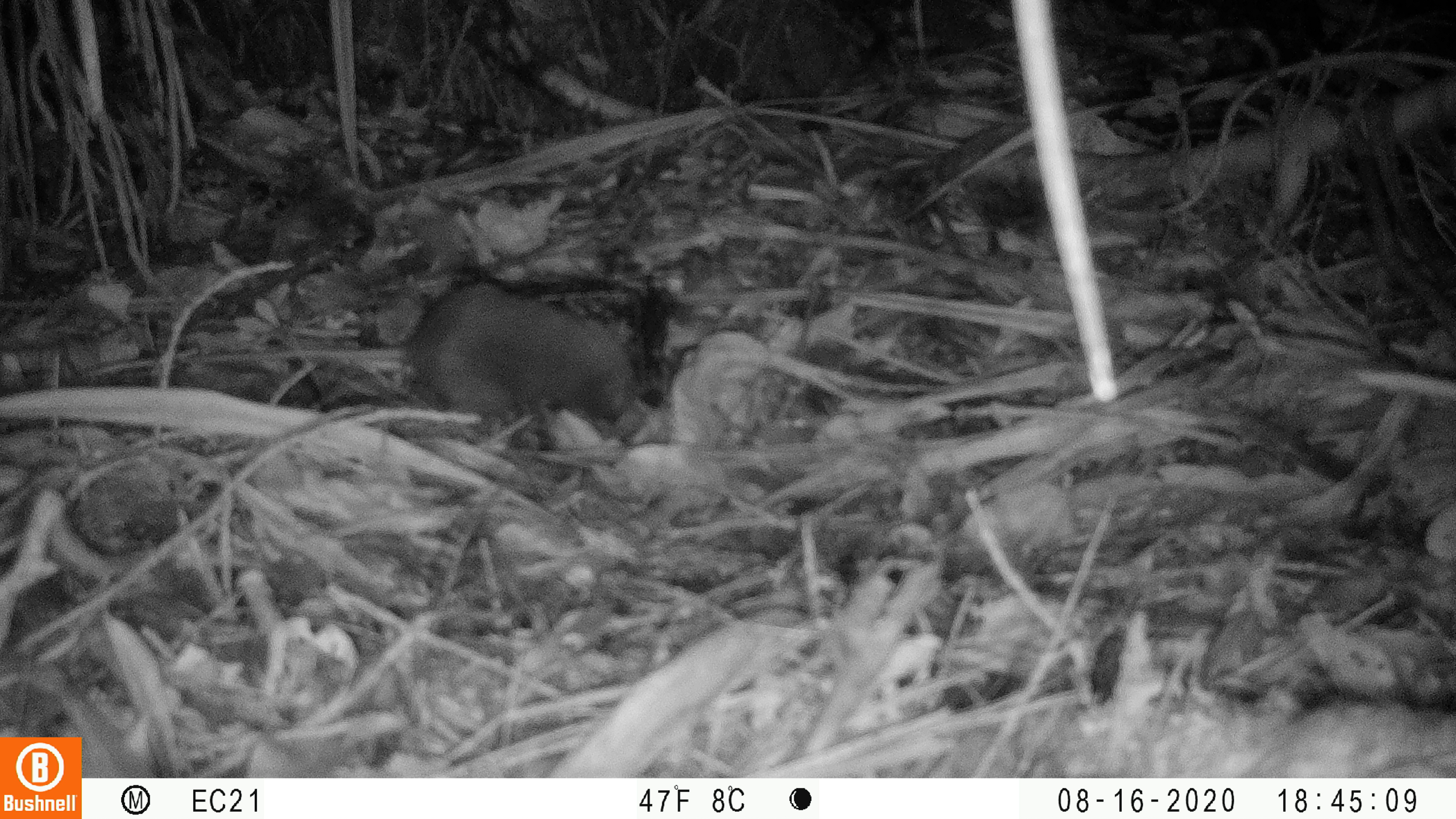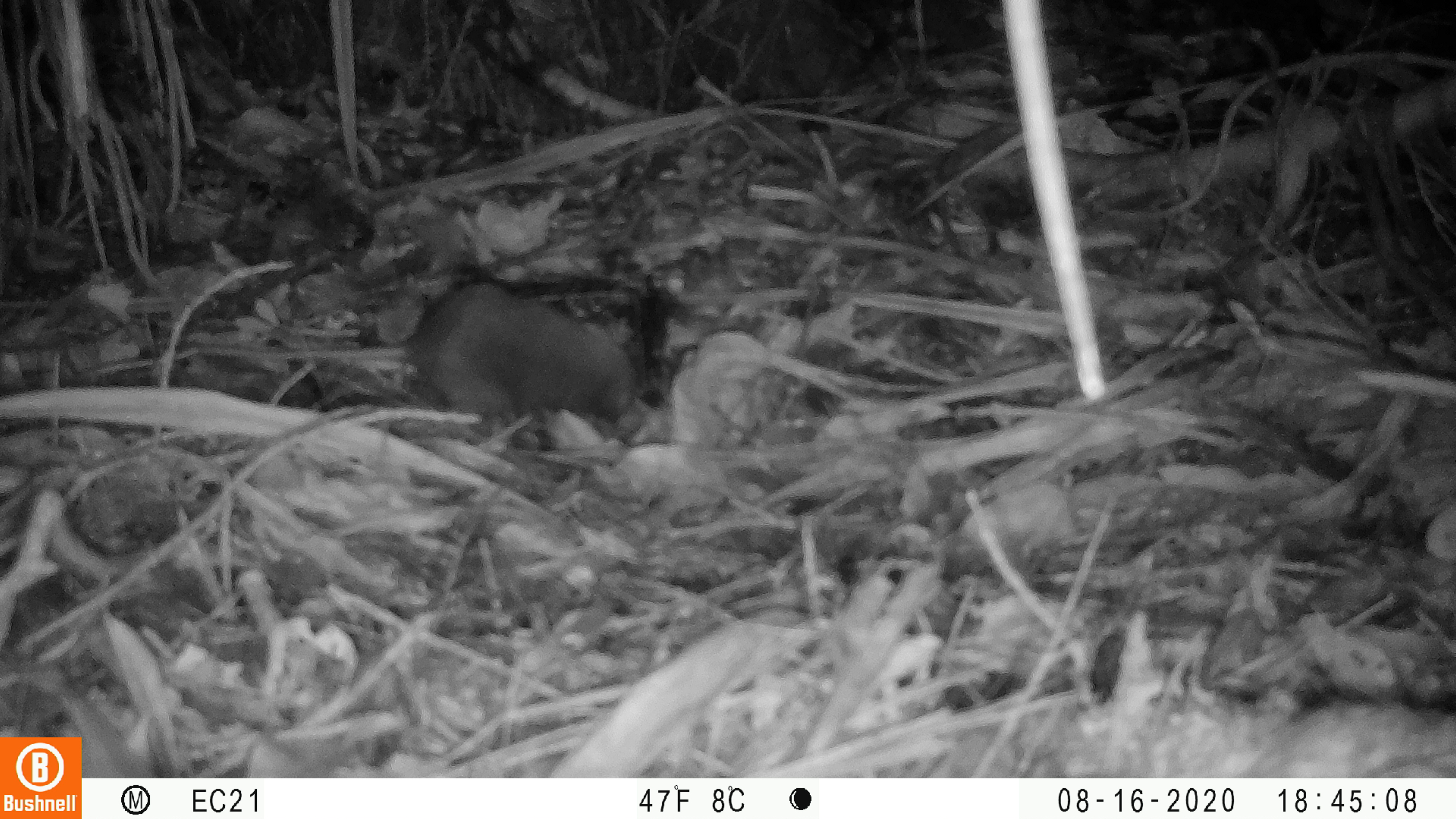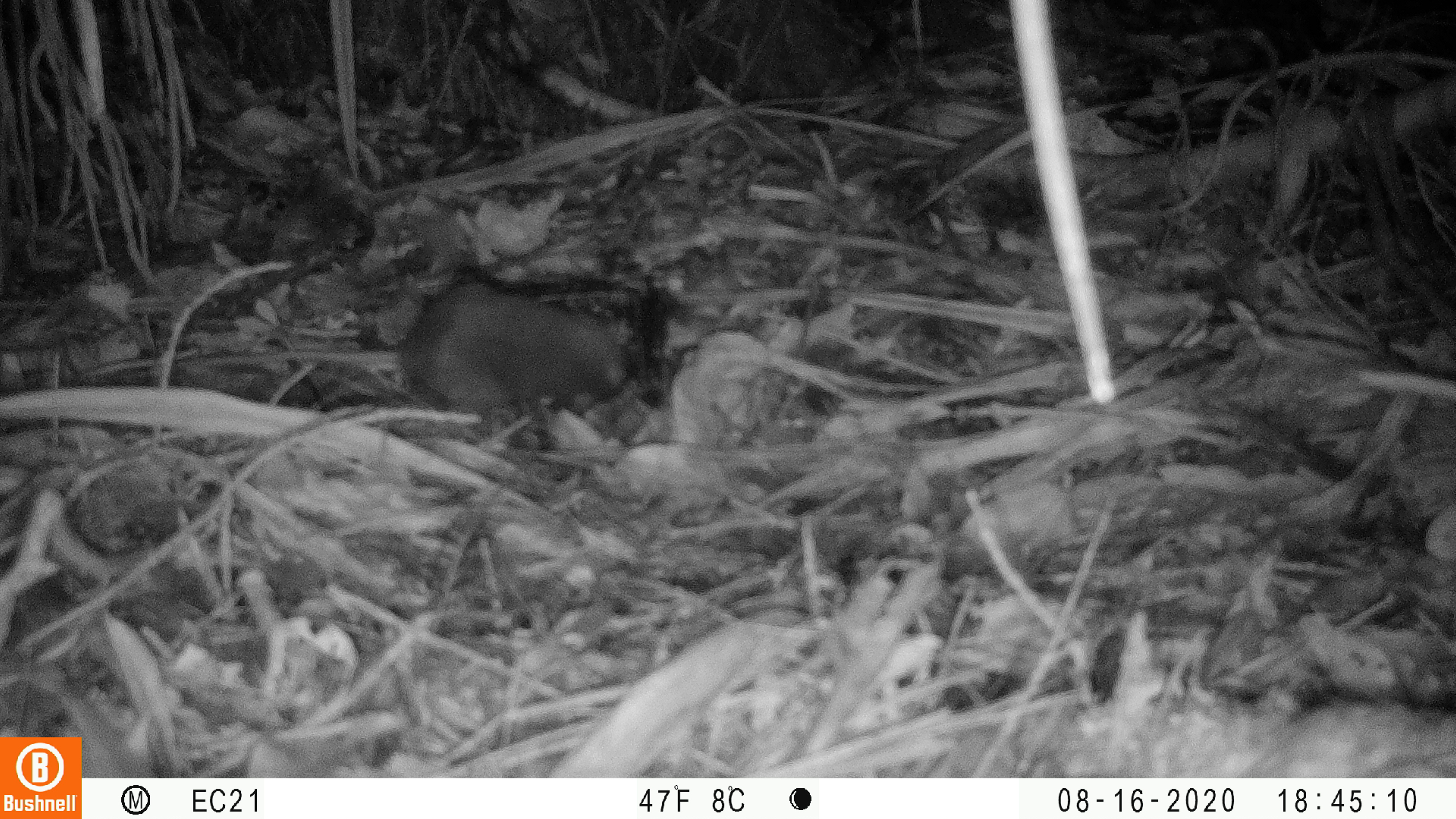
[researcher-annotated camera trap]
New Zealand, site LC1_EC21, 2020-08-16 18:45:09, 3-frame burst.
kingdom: Animalia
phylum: Chordata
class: Mammalia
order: Rodentia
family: Muridae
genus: Rattus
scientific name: Rattus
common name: rat